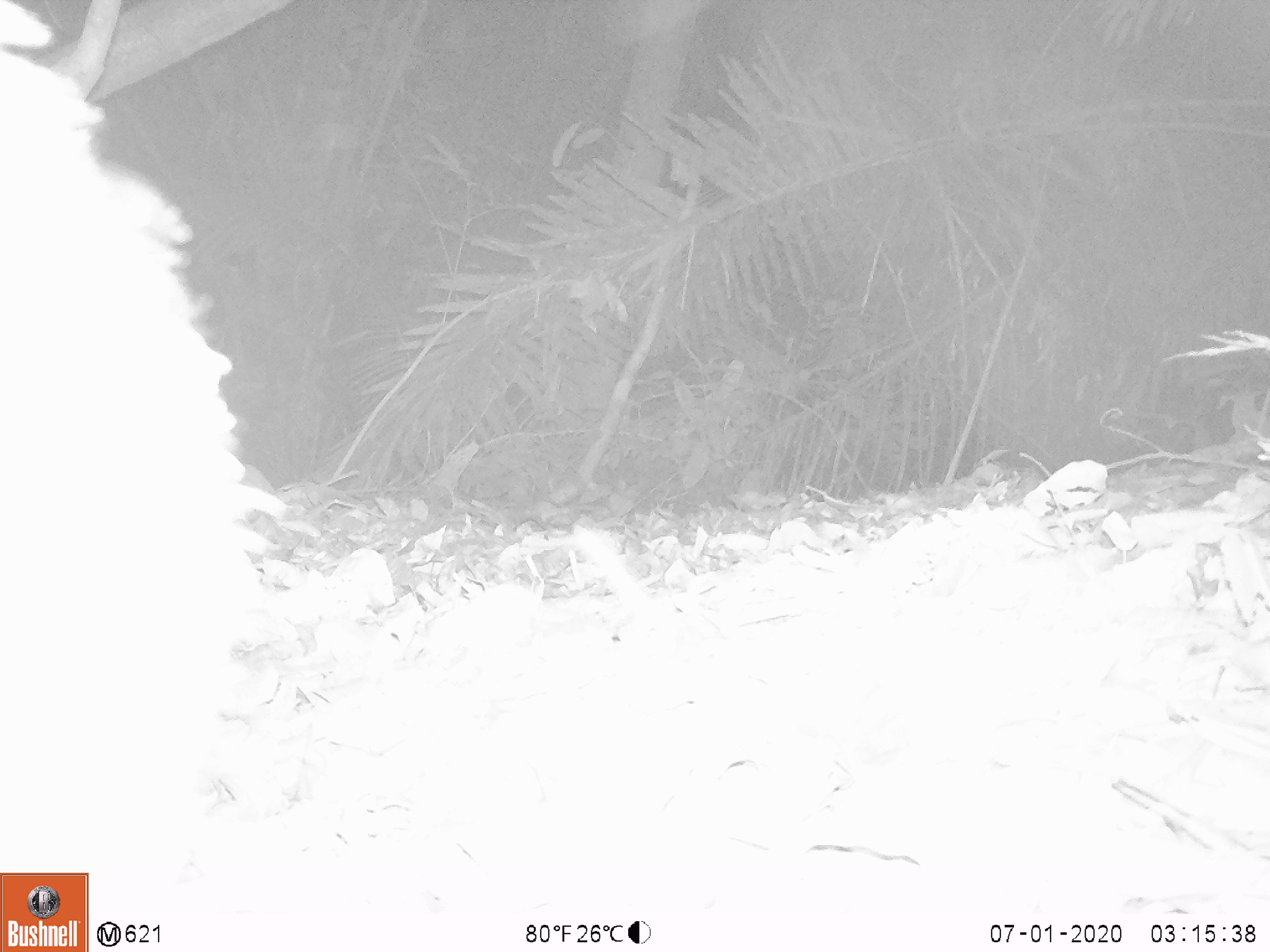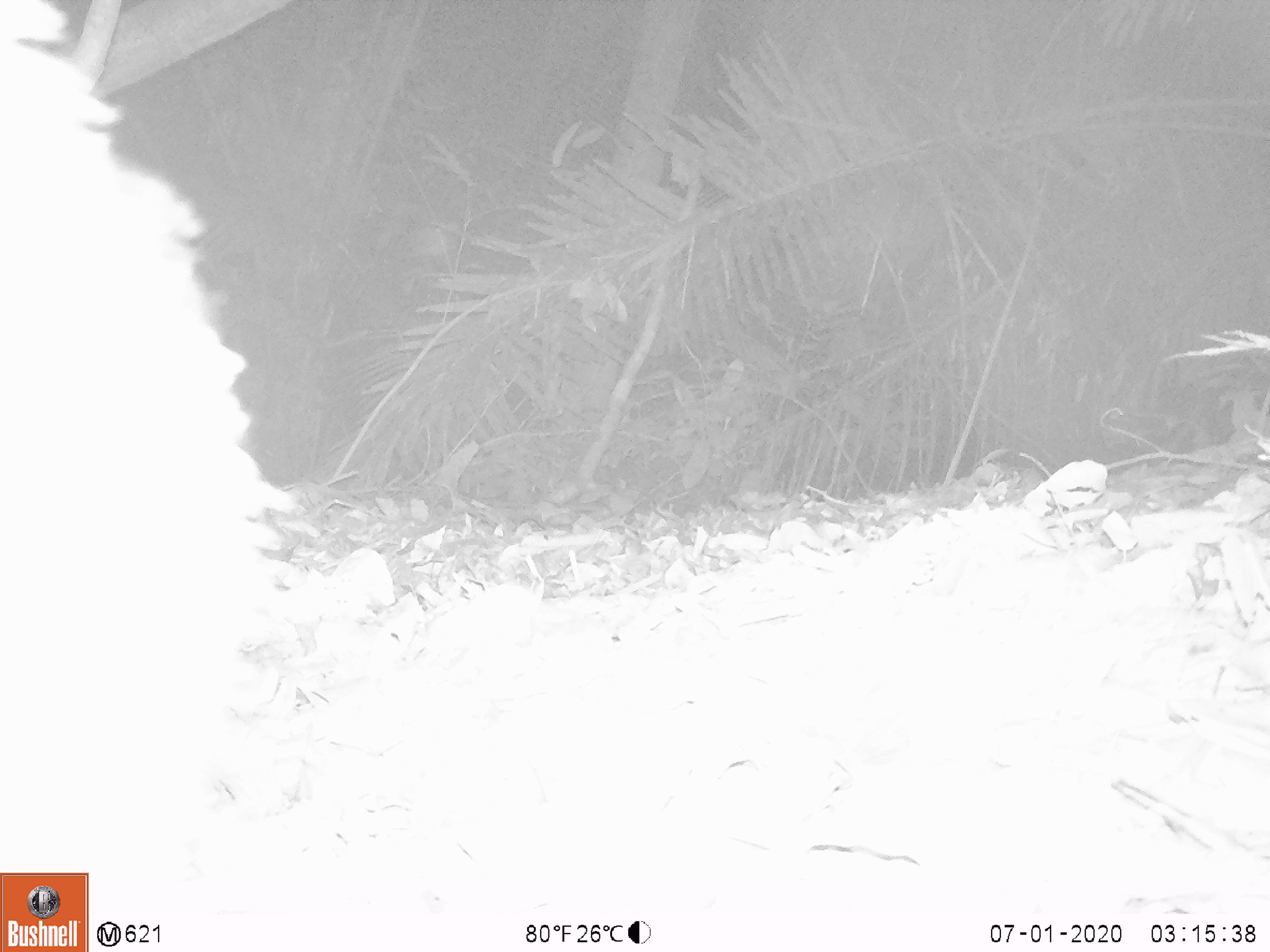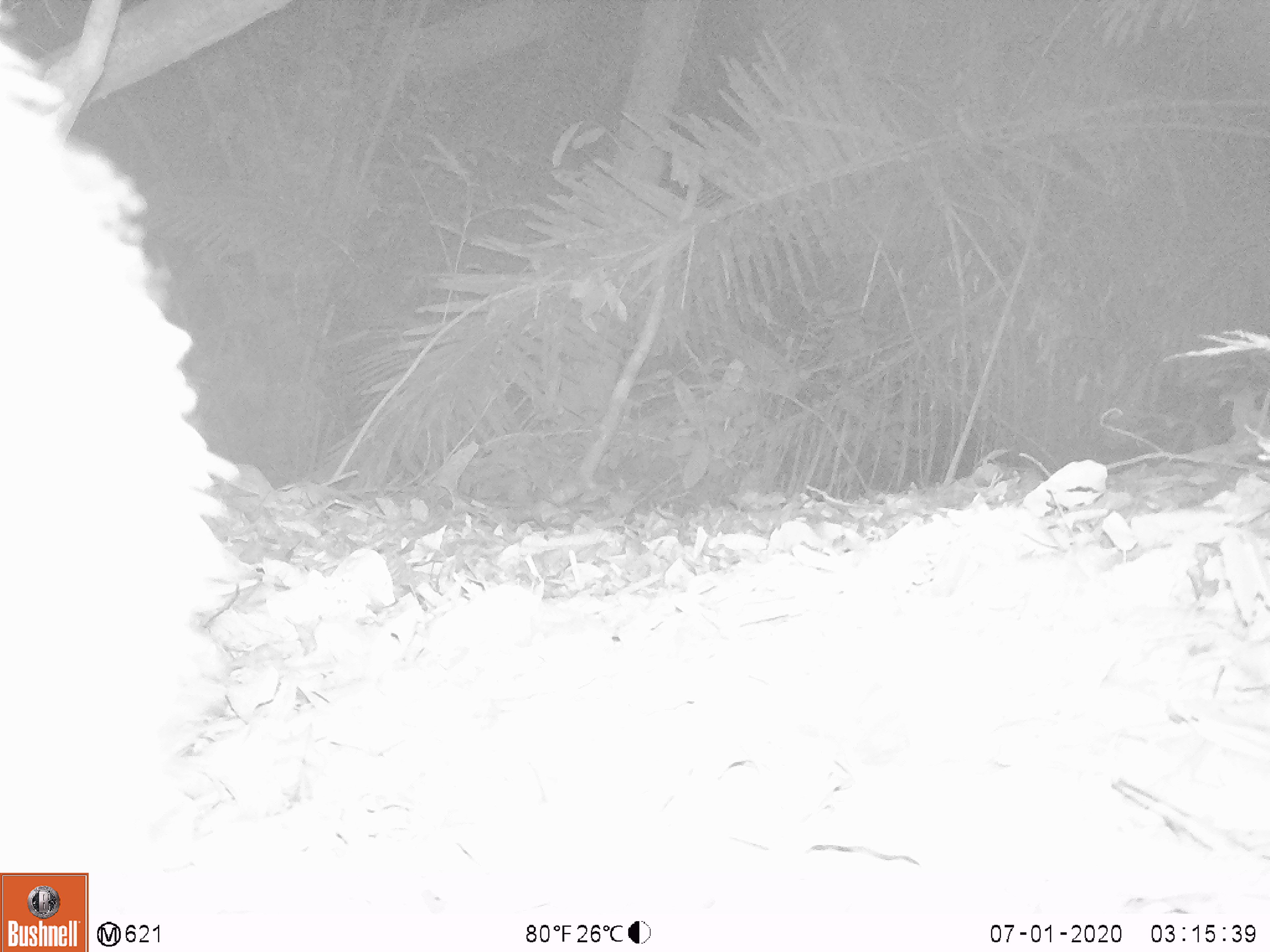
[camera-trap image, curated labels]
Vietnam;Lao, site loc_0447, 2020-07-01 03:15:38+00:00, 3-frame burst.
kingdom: Animalia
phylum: Chordata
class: Mammalia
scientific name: Mammalia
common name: mammal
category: unidentified mammal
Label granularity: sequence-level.